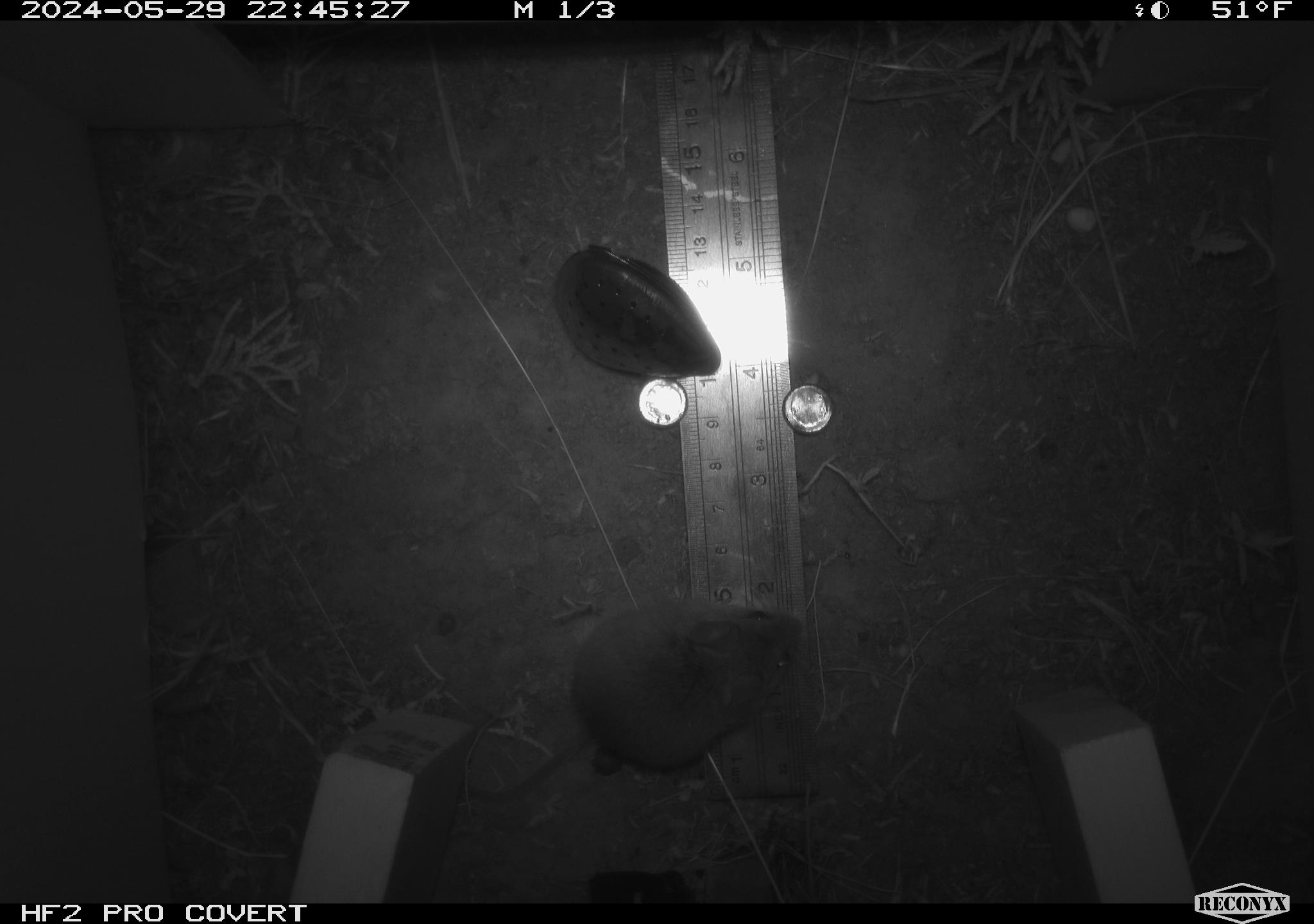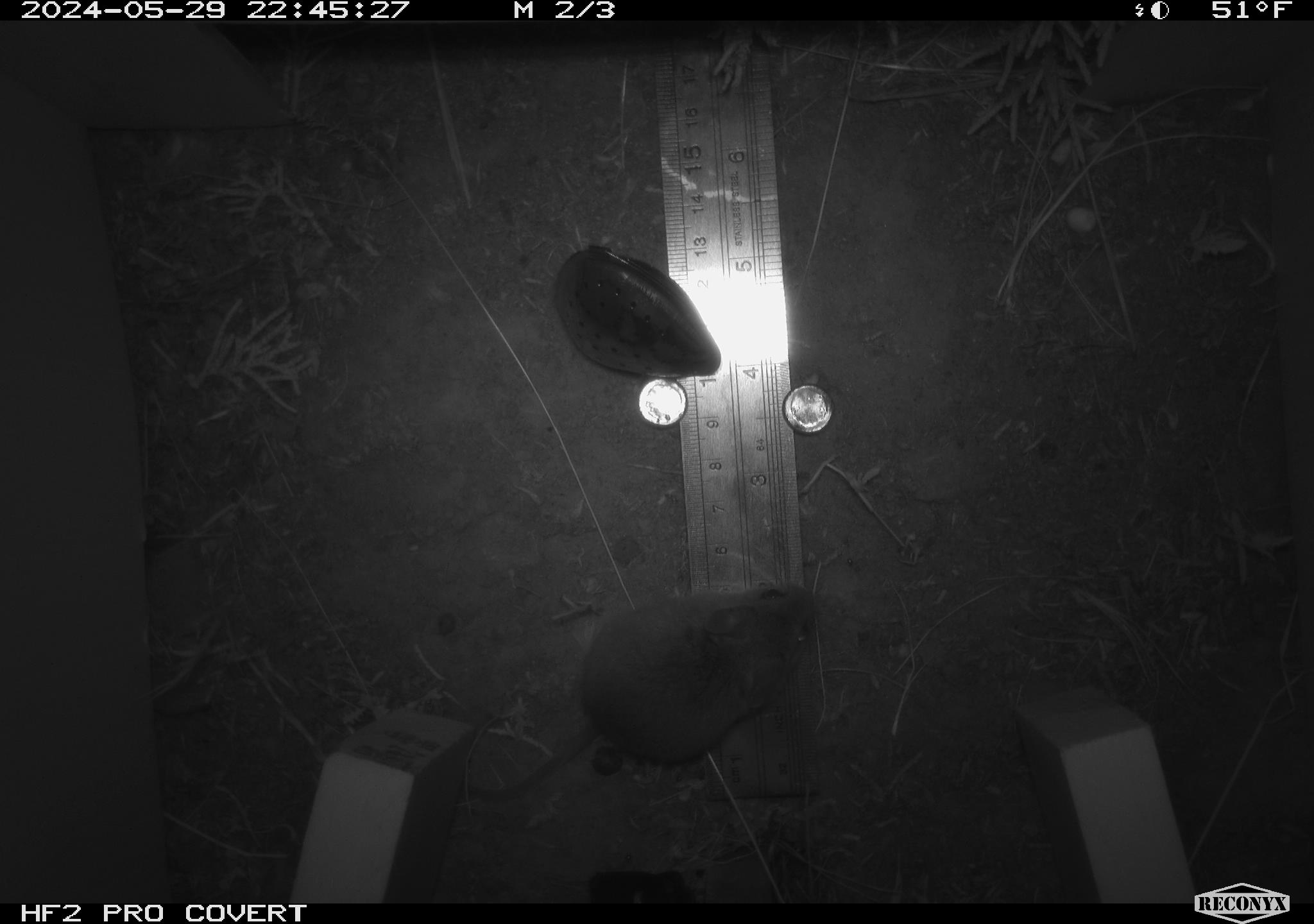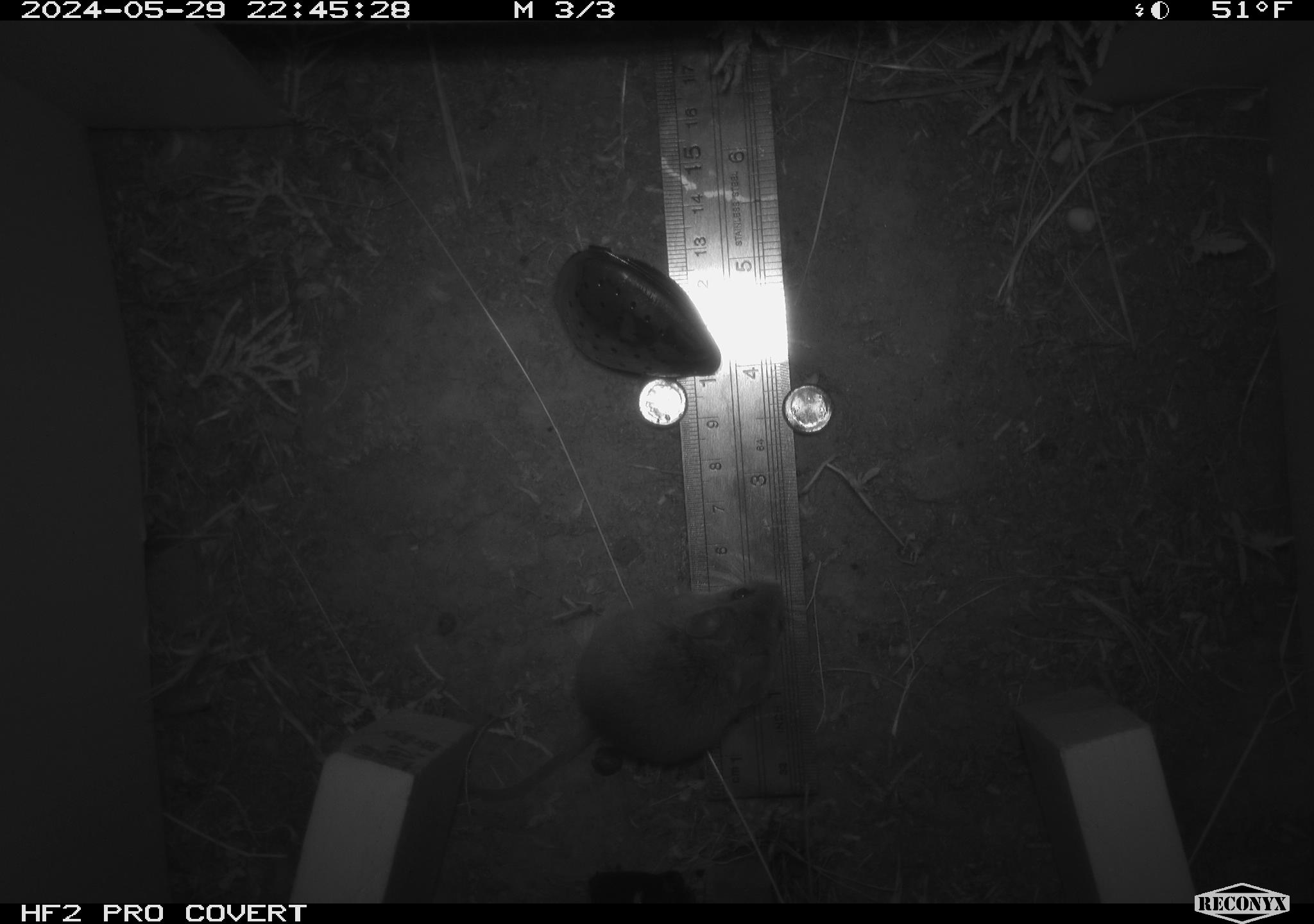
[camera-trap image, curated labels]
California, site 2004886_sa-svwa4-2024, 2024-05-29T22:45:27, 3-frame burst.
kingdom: Animalia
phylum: Chordata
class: Mammalia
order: Rodentia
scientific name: Rodentia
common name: mouse species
Mouse species (Rodentia).